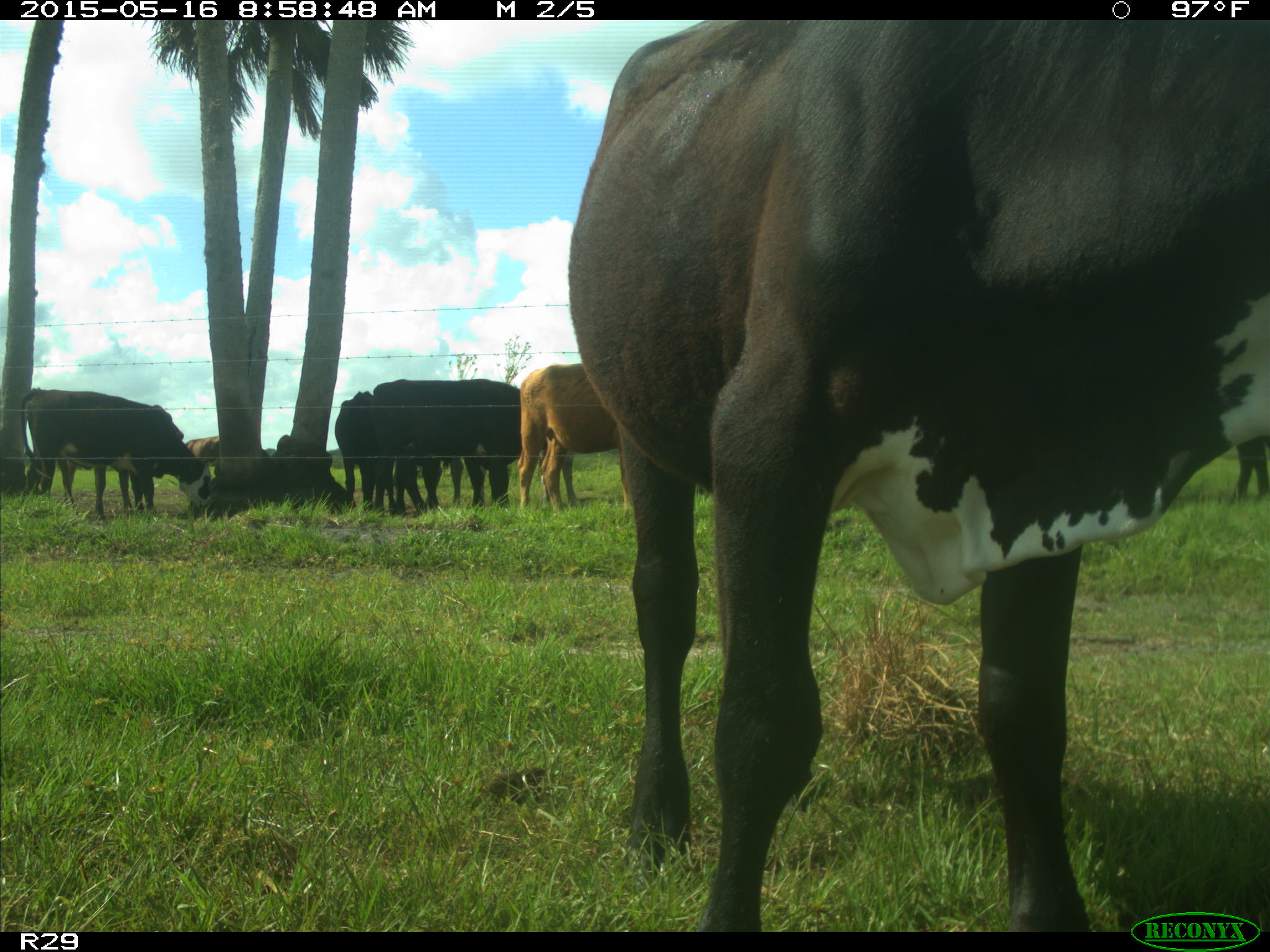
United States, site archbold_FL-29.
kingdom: Animalia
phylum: Chordata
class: Mammalia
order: Artiodactyla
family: Bovidae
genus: Bos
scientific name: Bos taurus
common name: domestic cow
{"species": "Bos taurus (domestic cow)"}